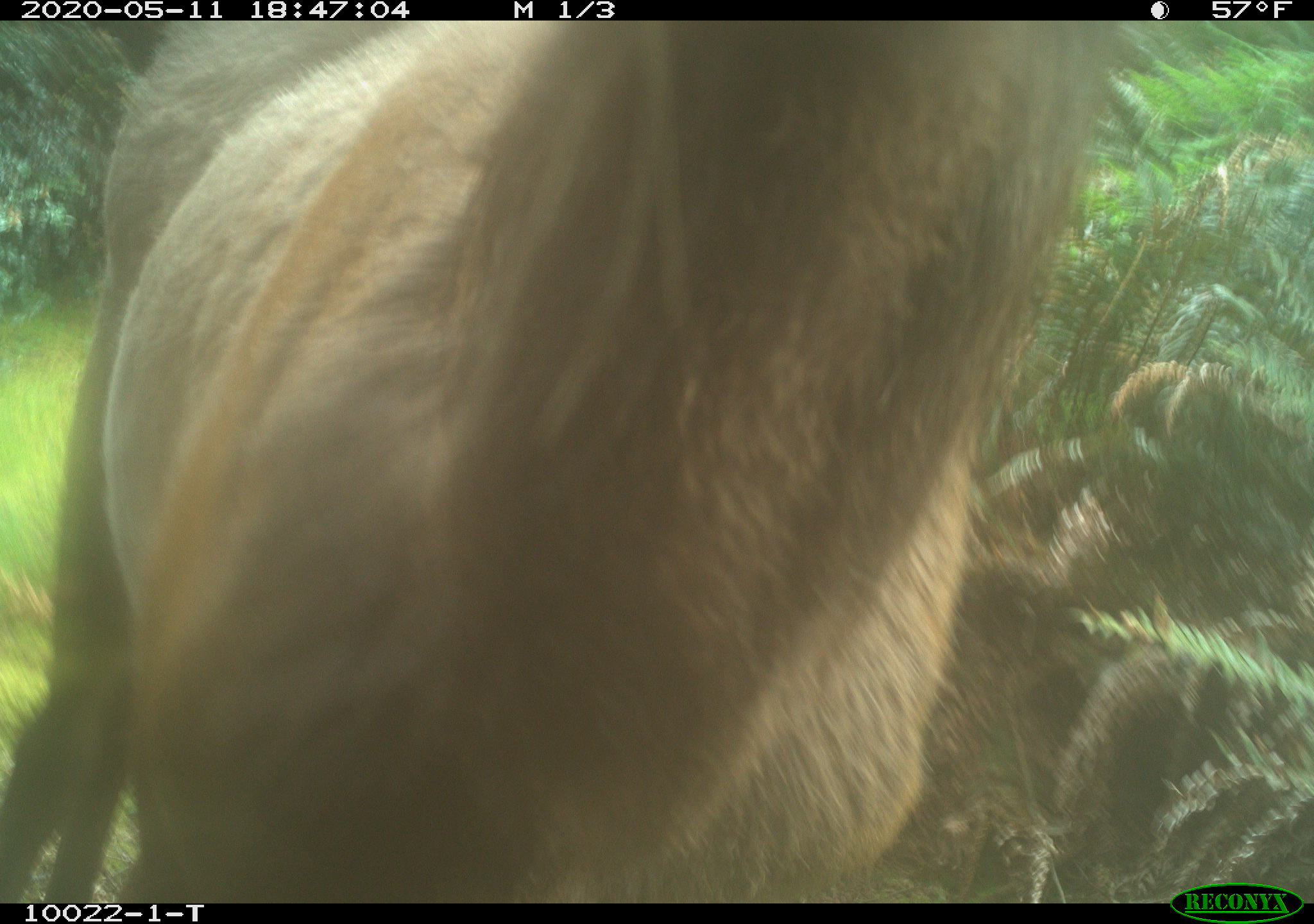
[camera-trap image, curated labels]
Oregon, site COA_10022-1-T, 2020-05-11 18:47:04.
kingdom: Animalia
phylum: Chordata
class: Mammalia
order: Artiodactyla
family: Cervidae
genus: Cervus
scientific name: Cervus canadensis roosevelti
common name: roosevelt elk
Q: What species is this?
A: Roosevelt elk (Cervus canadensis roosevelti).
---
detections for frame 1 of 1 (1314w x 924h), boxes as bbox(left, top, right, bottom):
roosevelt elk: bbox(5, 24, 1123, 890)